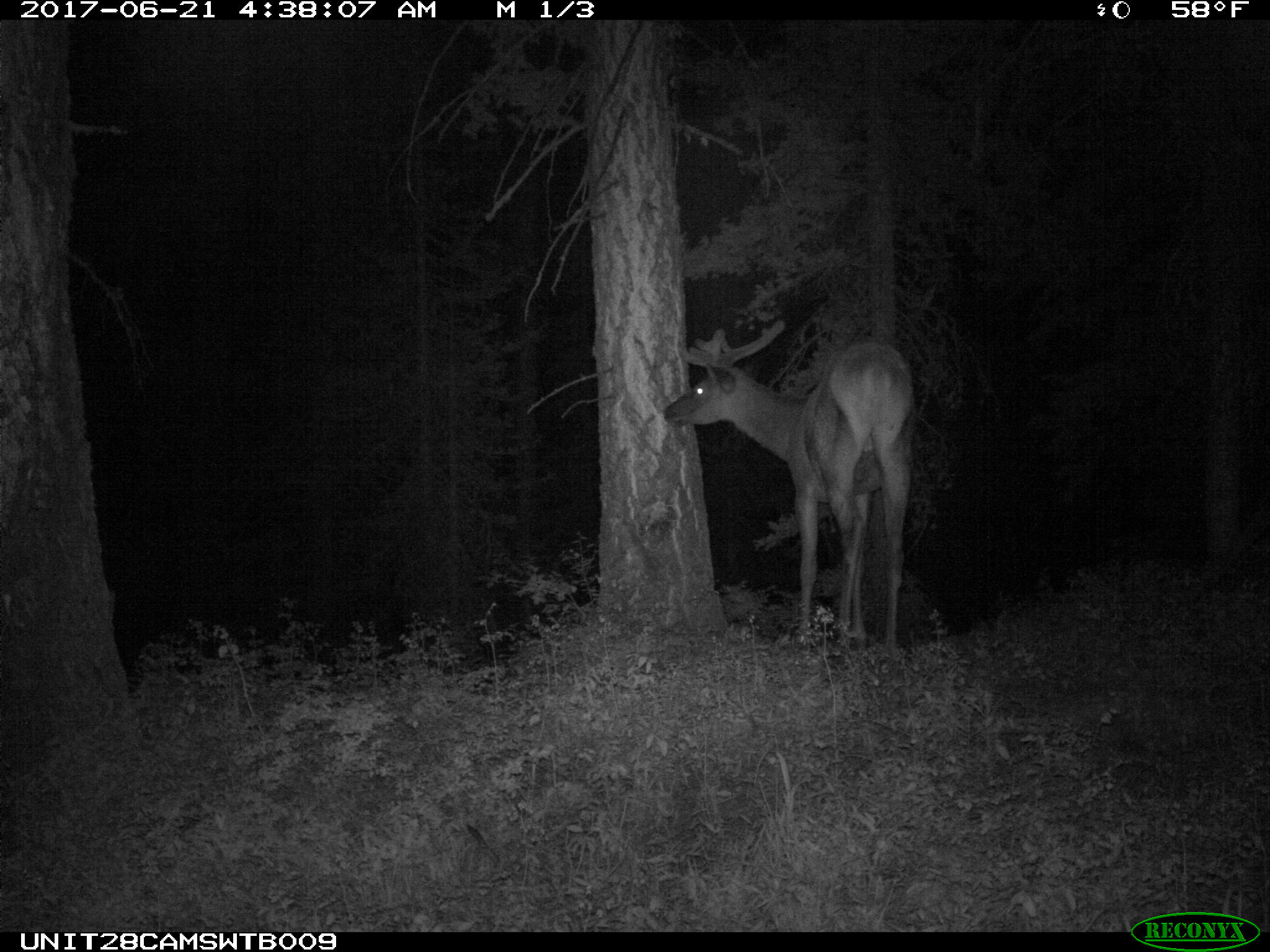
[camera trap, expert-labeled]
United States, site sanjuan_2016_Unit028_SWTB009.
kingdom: Animalia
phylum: Chordata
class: Mammalia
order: Artiodactyla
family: Cervidae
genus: Cervus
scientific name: Cervus elaphus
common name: red deer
Cervus elaphus (red deer).